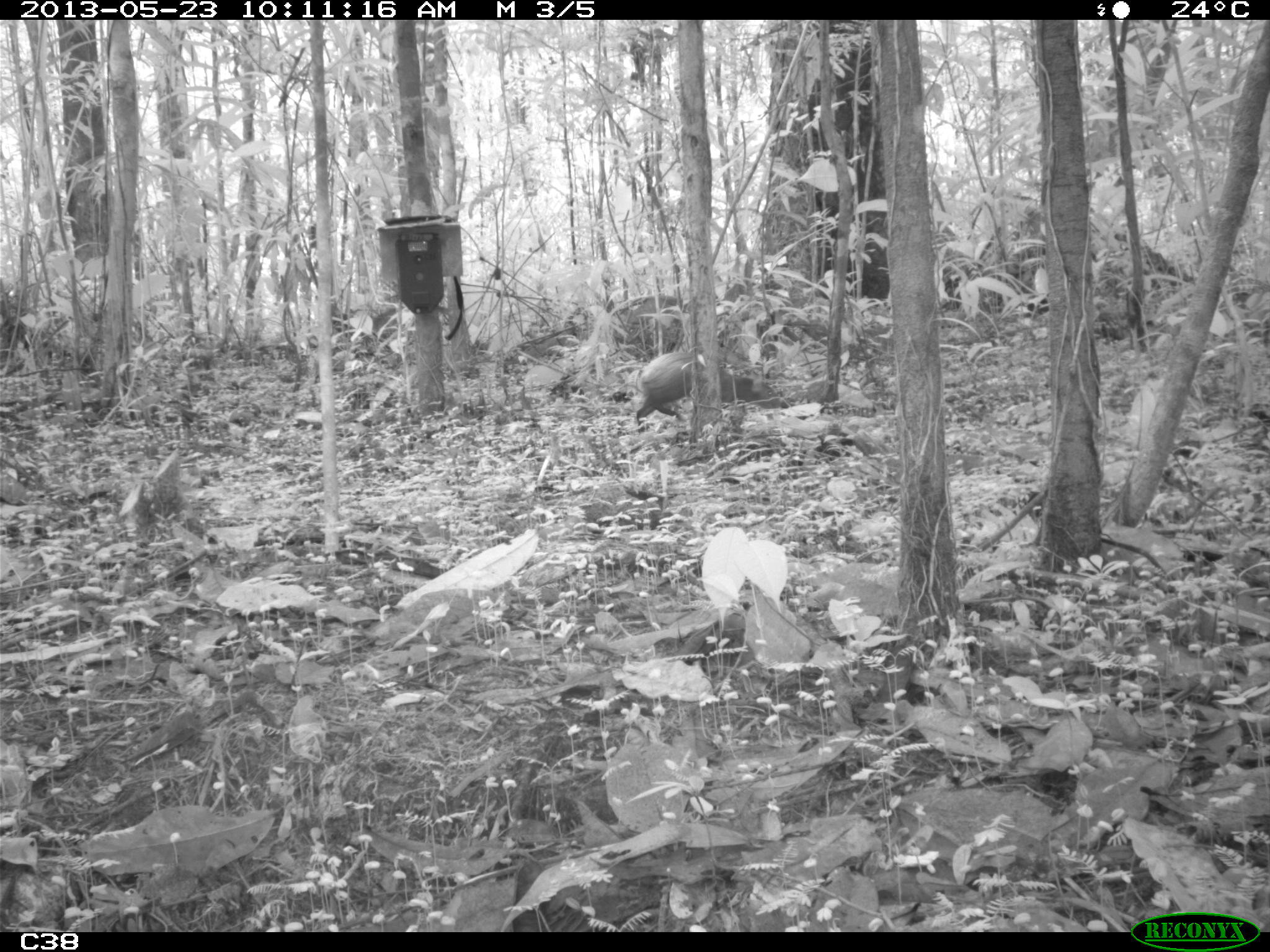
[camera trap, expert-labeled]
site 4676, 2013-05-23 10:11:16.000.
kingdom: Animalia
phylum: Chordata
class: Mammalia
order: Rodentia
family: Dasyproctidae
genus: Dasyprocta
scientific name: Dasyprocta leporina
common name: red-rumped agouti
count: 1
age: adult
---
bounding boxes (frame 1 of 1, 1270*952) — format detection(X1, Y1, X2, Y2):
dasyprocta leporina: detection(635, 352, 788, 434)